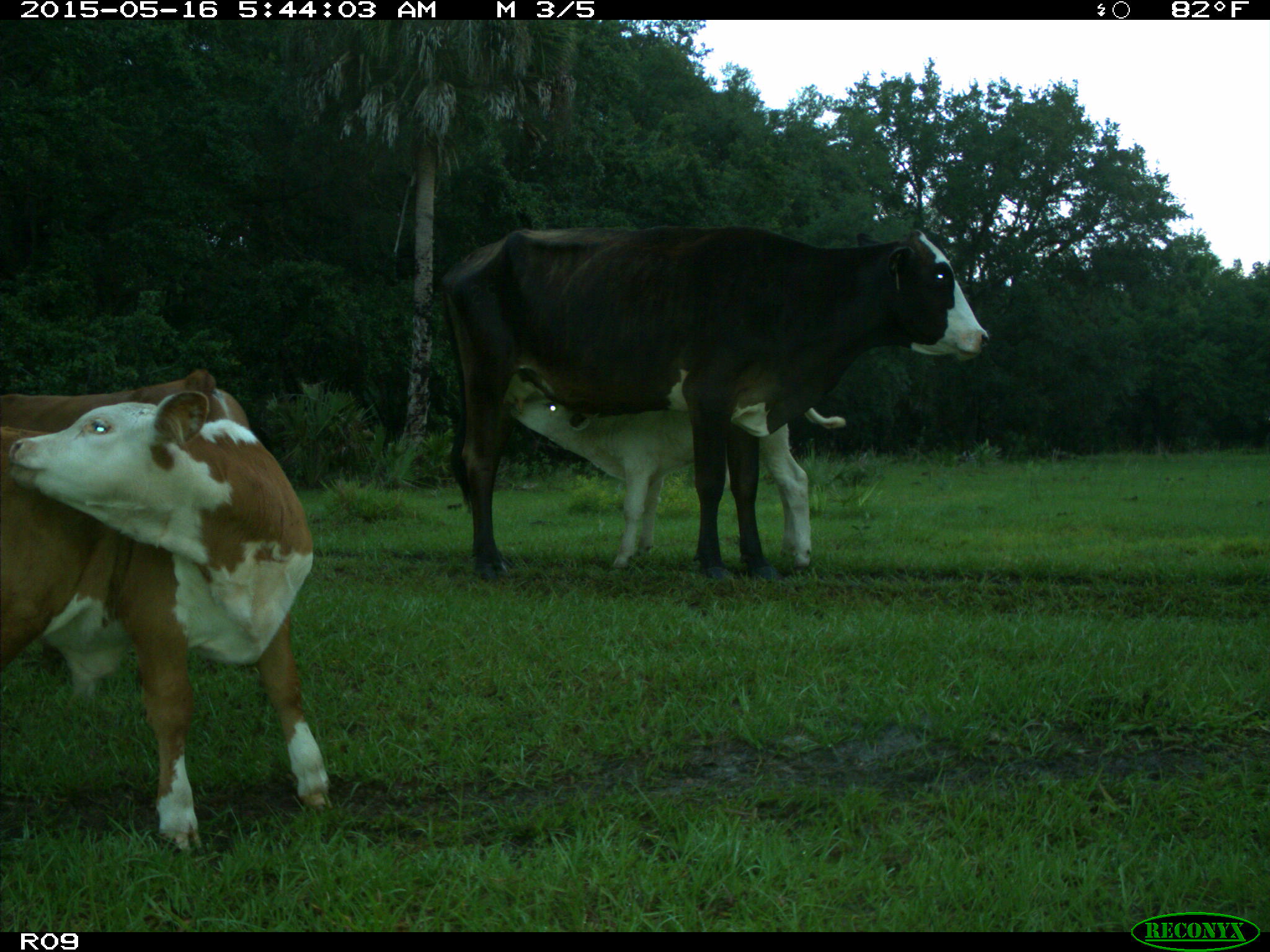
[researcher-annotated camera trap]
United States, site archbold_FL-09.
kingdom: Animalia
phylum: Chordata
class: Mammalia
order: Artiodactyla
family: Bovidae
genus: Bos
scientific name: Bos taurus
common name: domestic cow